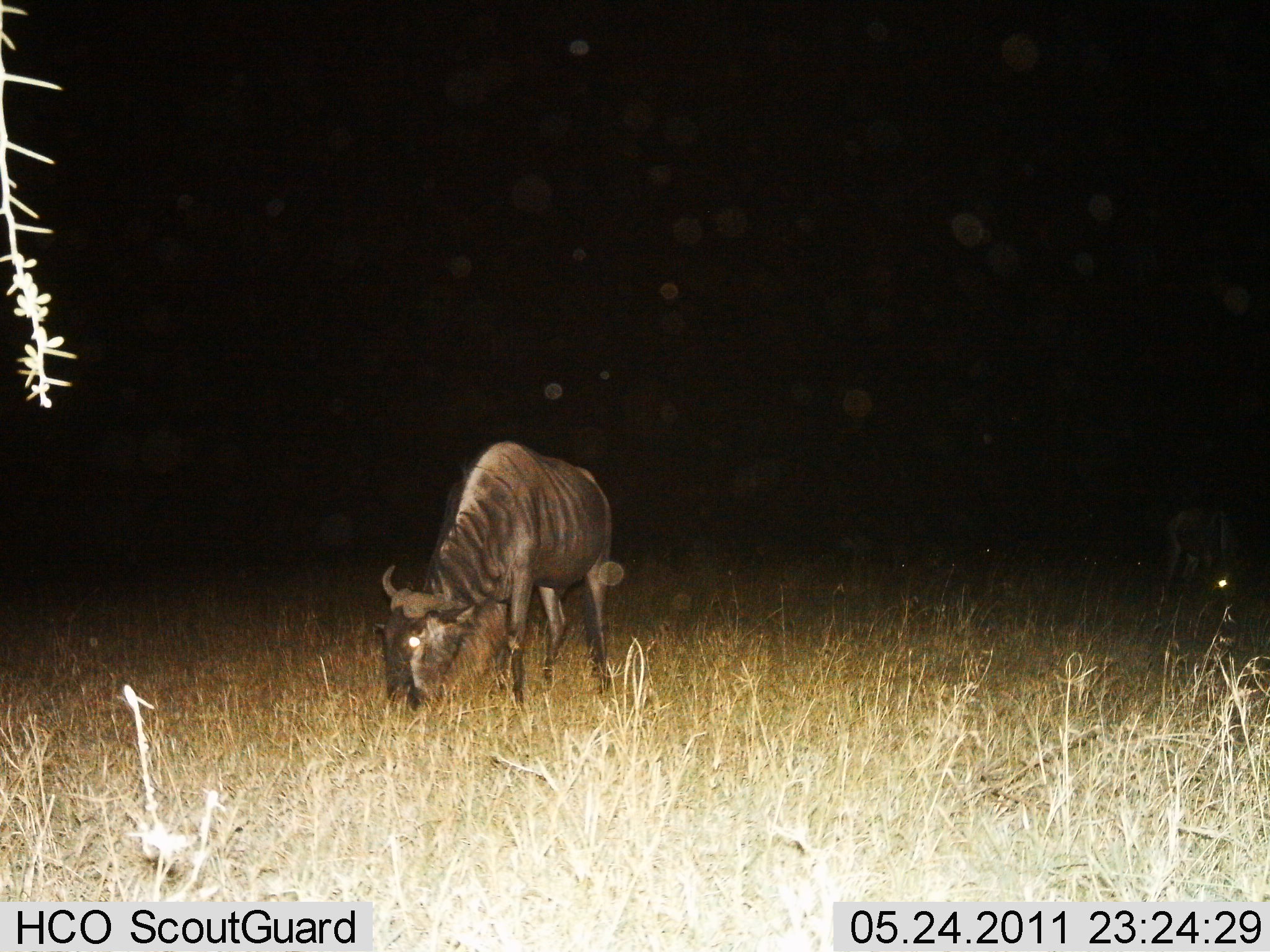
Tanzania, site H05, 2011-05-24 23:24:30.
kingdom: Animalia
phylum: Chordata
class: Mammalia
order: Artiodactyla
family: Bovidae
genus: Connochaetes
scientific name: Connochaetes taurinus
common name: blue wildebeest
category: wildebeest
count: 1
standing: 0%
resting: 0%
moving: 0%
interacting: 0%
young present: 0%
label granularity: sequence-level